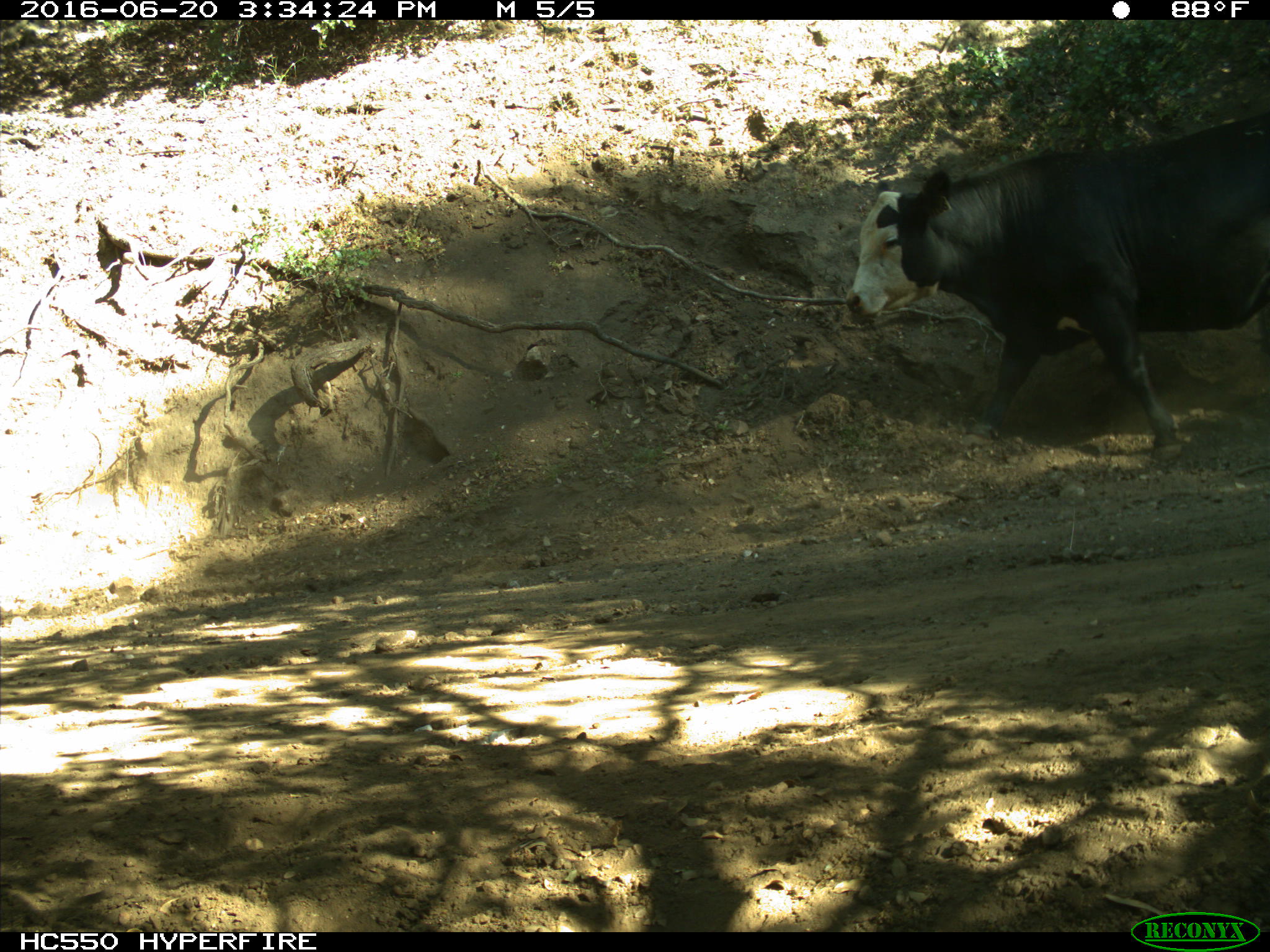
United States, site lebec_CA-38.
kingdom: Animalia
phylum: Chordata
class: Mammalia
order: Artiodactyla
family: Bovidae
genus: Bos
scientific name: Bos taurus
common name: domestic cow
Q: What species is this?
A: Bos taurus (domestic cow).